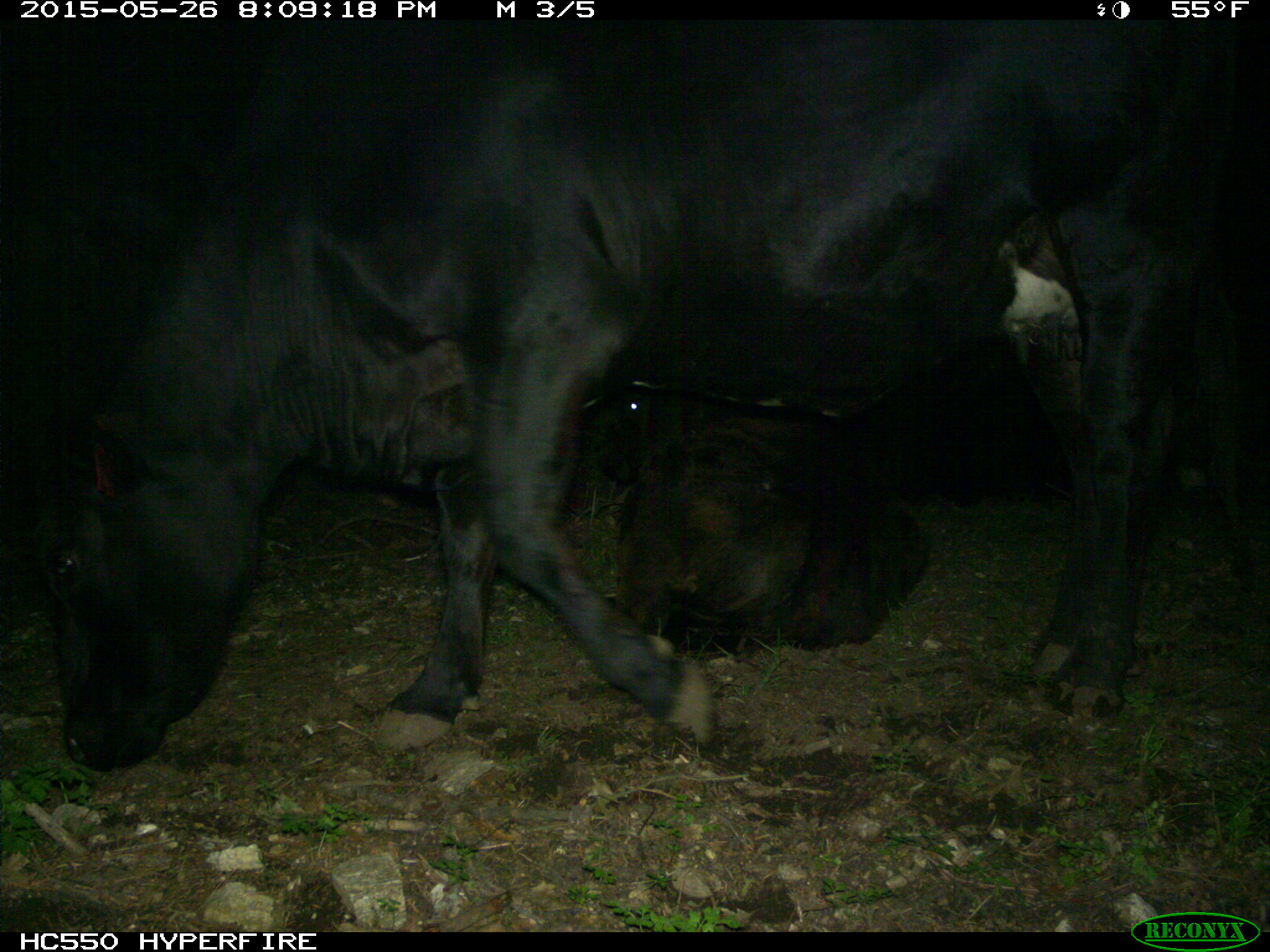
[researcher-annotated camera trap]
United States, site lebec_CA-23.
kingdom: Animalia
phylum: Chordata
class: Mammalia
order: Artiodactyla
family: Bovidae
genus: Bos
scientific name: Bos taurus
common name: domestic cow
Bos taurus (domestic cow).